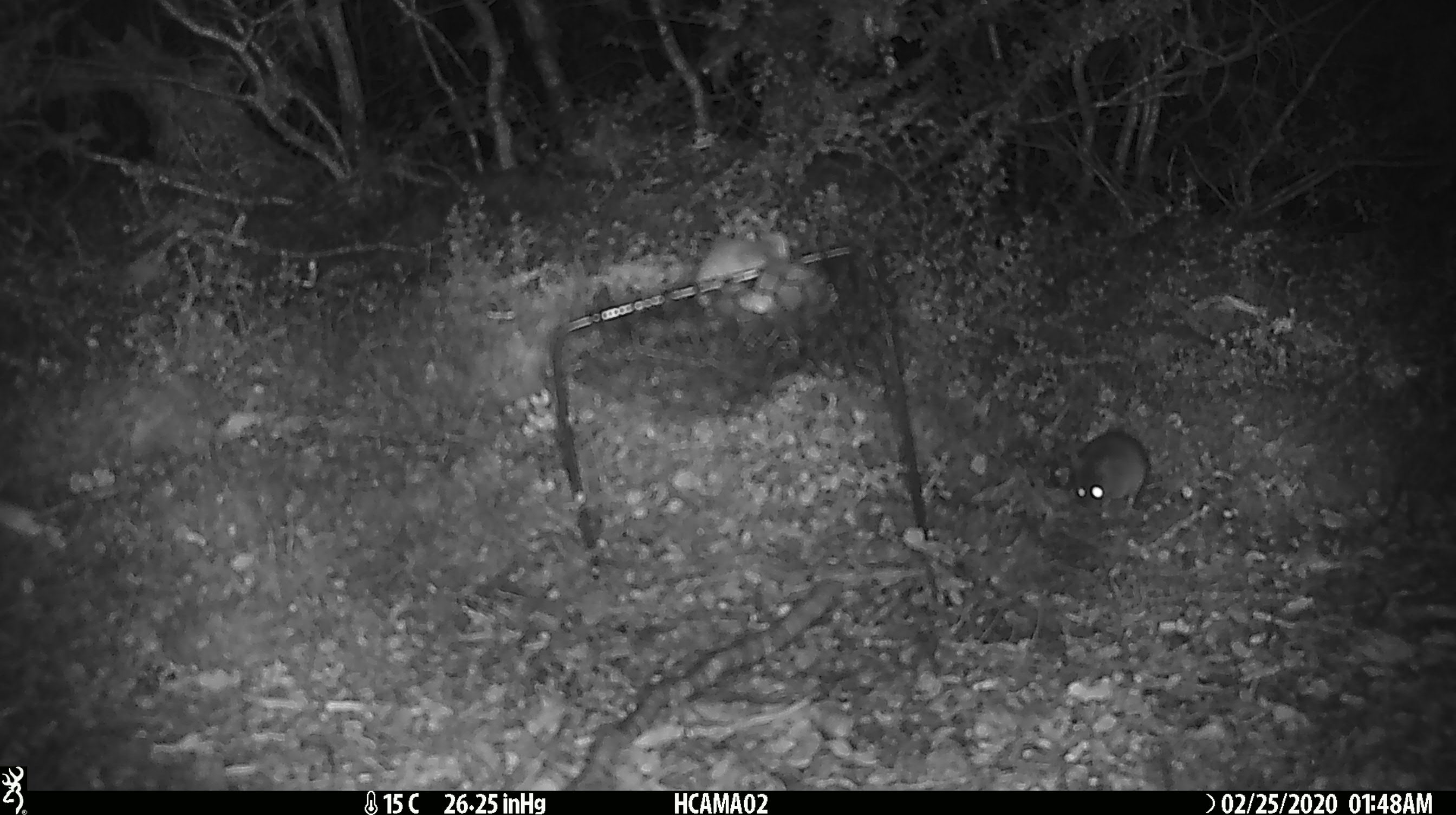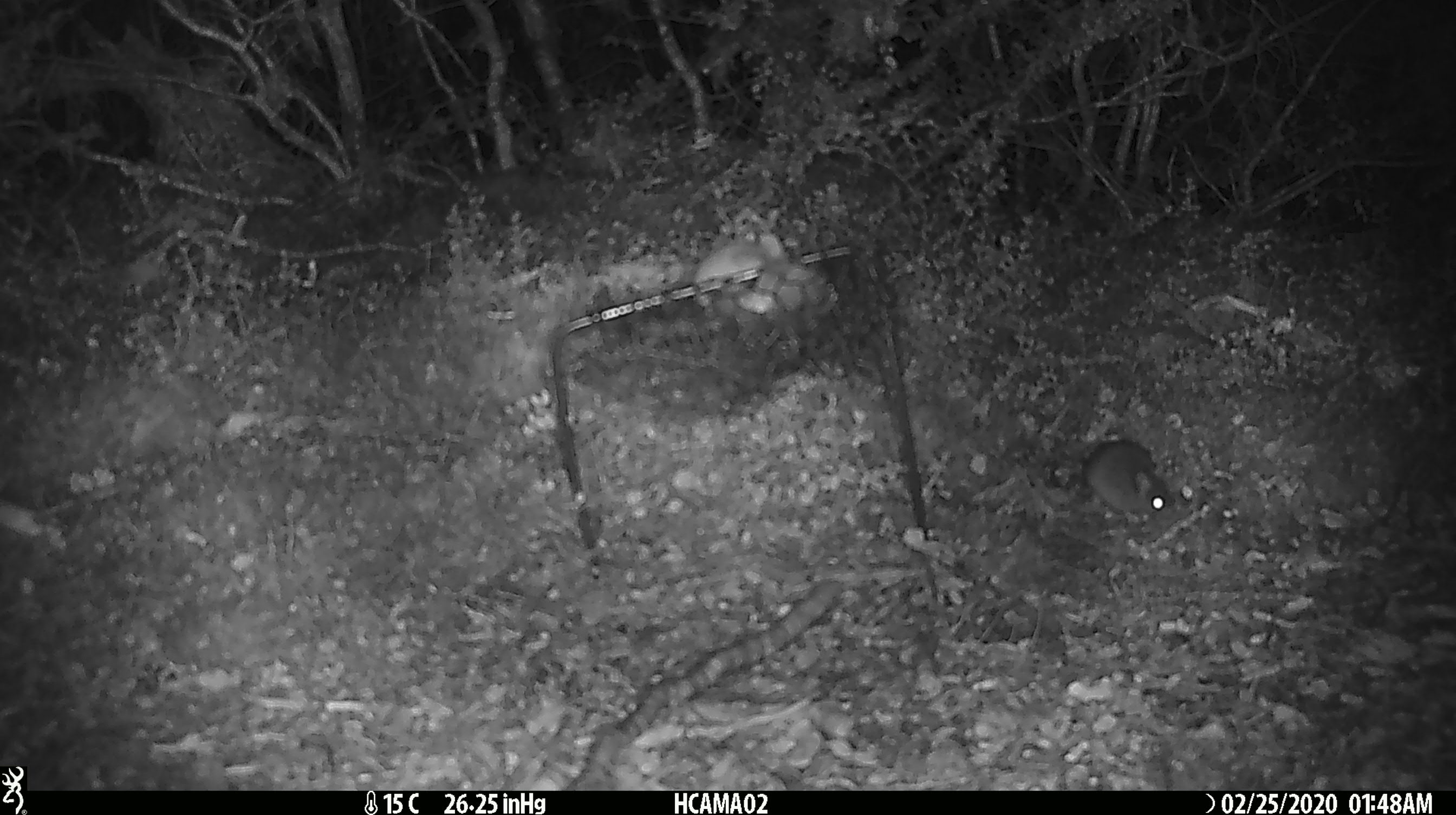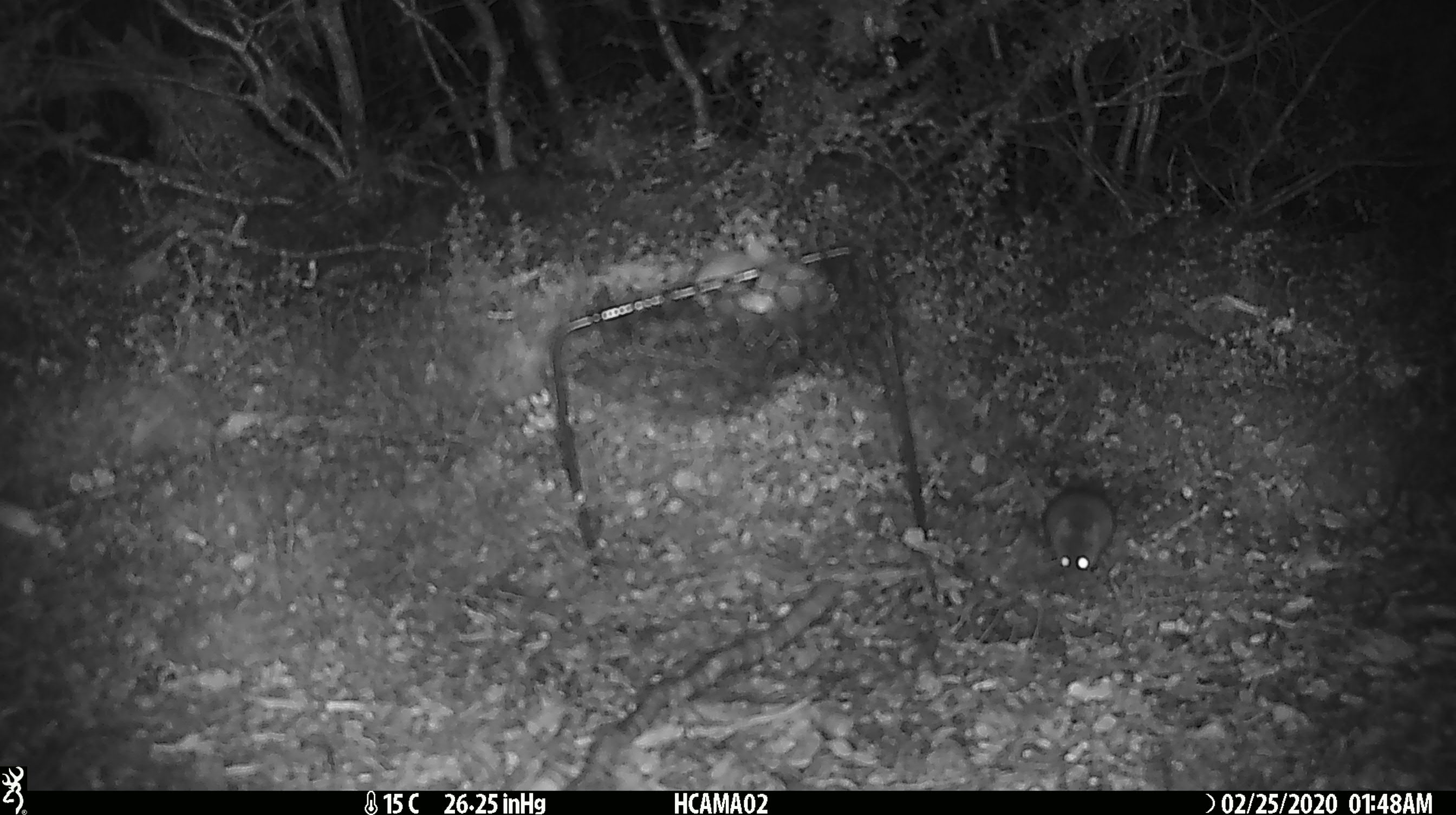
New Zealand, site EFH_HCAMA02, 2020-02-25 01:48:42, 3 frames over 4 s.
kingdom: Animalia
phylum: Chordata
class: Mammalia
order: Rodentia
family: Muridae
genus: Mus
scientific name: Mus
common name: mouse